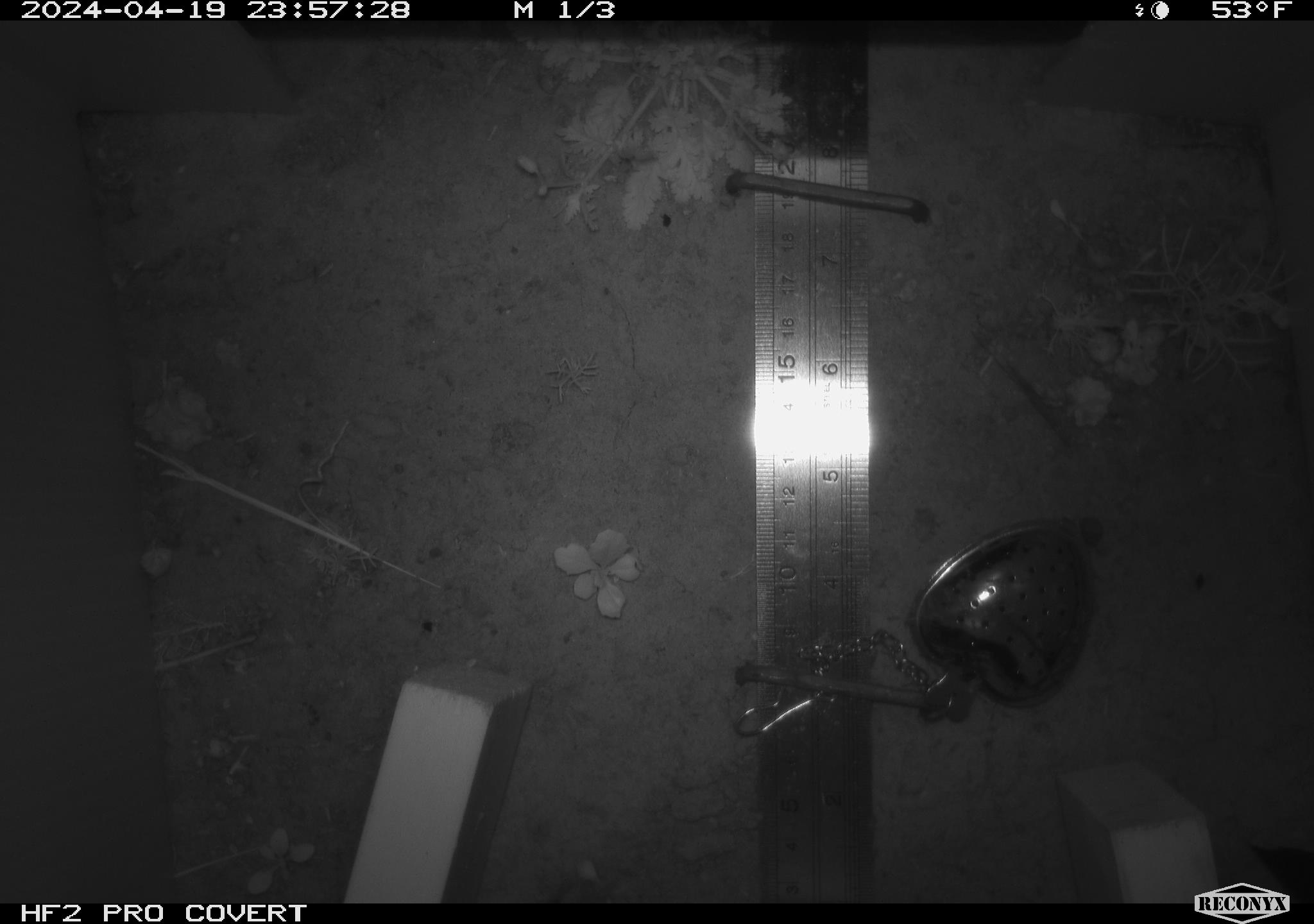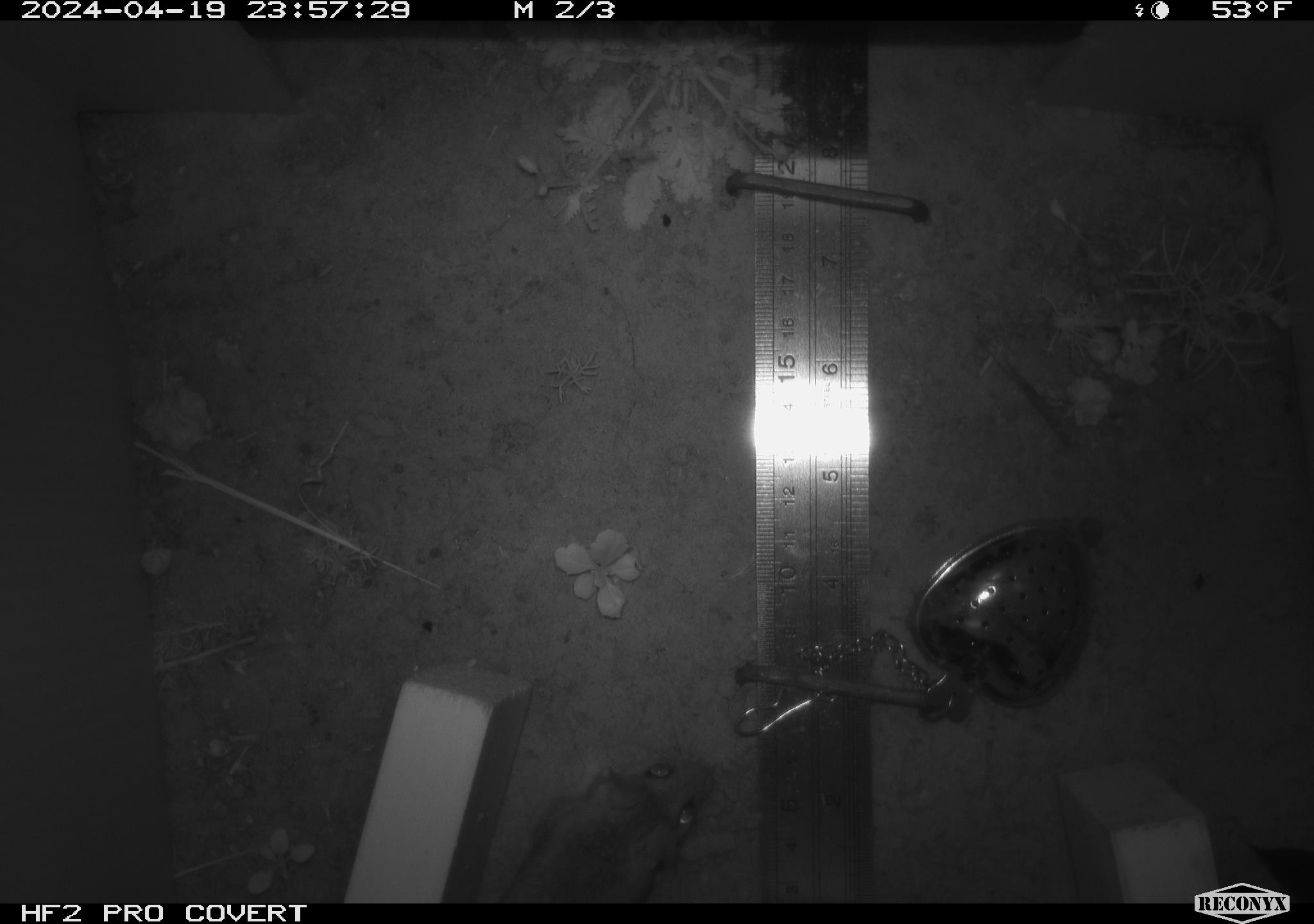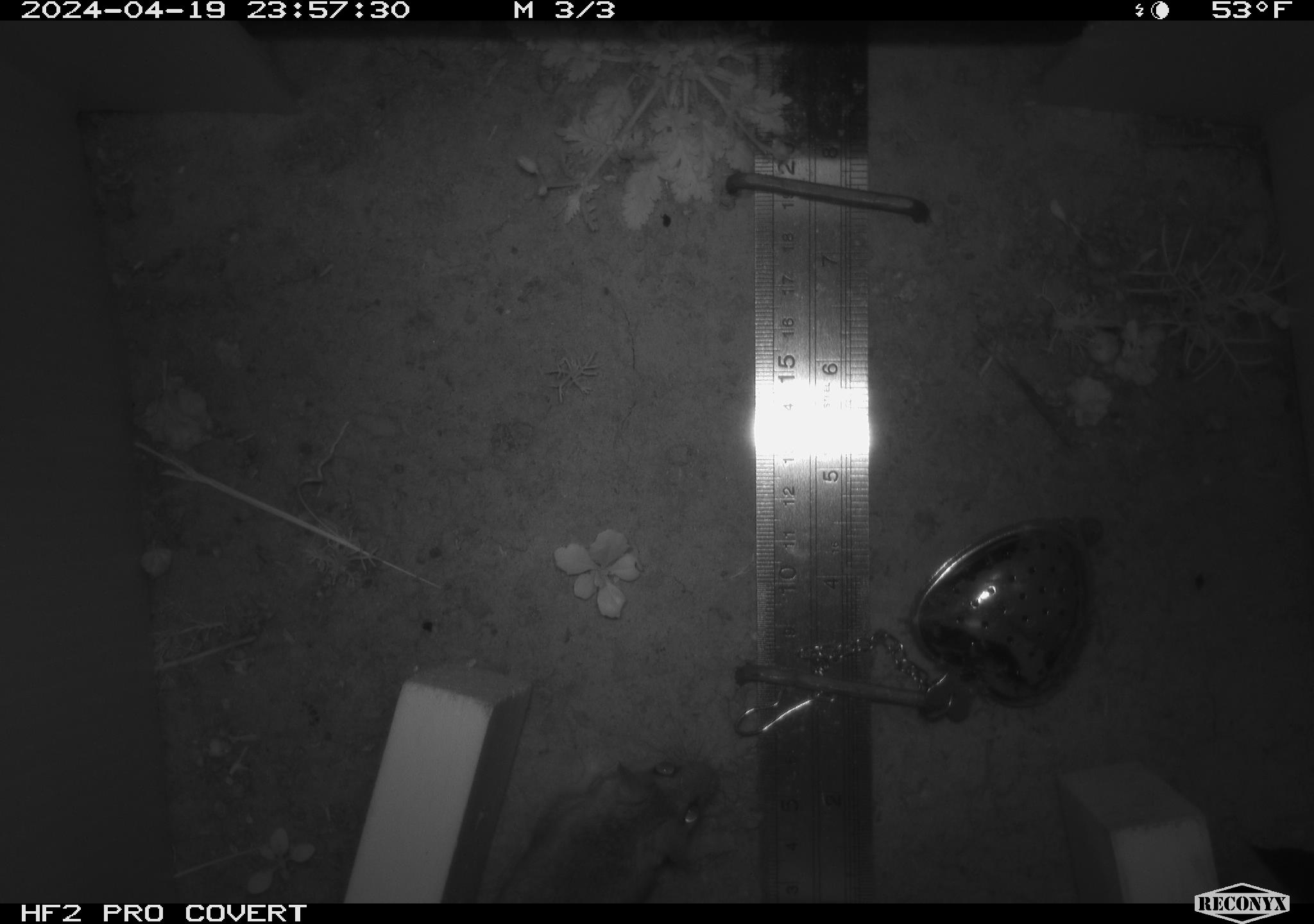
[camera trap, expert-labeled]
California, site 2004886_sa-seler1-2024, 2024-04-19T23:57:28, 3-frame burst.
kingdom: Animalia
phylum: Chordata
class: Mammalia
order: Rodentia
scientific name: Rodentia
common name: mouse species